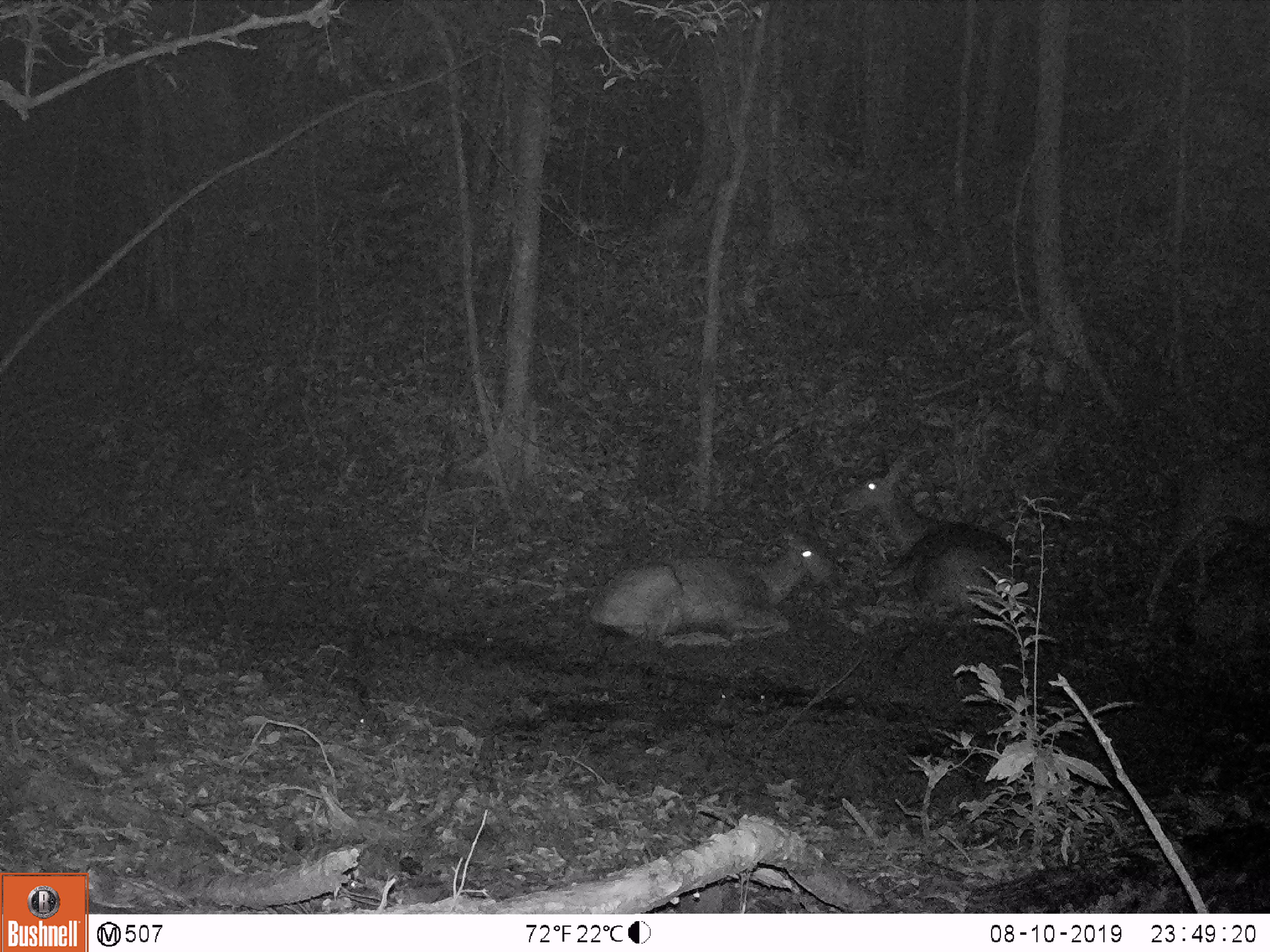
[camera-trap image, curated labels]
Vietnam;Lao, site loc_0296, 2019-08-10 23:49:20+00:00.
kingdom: Animalia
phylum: Chordata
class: Mammalia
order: Artiodactyla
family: Cervidae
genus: Rusa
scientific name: Rusa unicolor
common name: sambar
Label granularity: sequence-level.